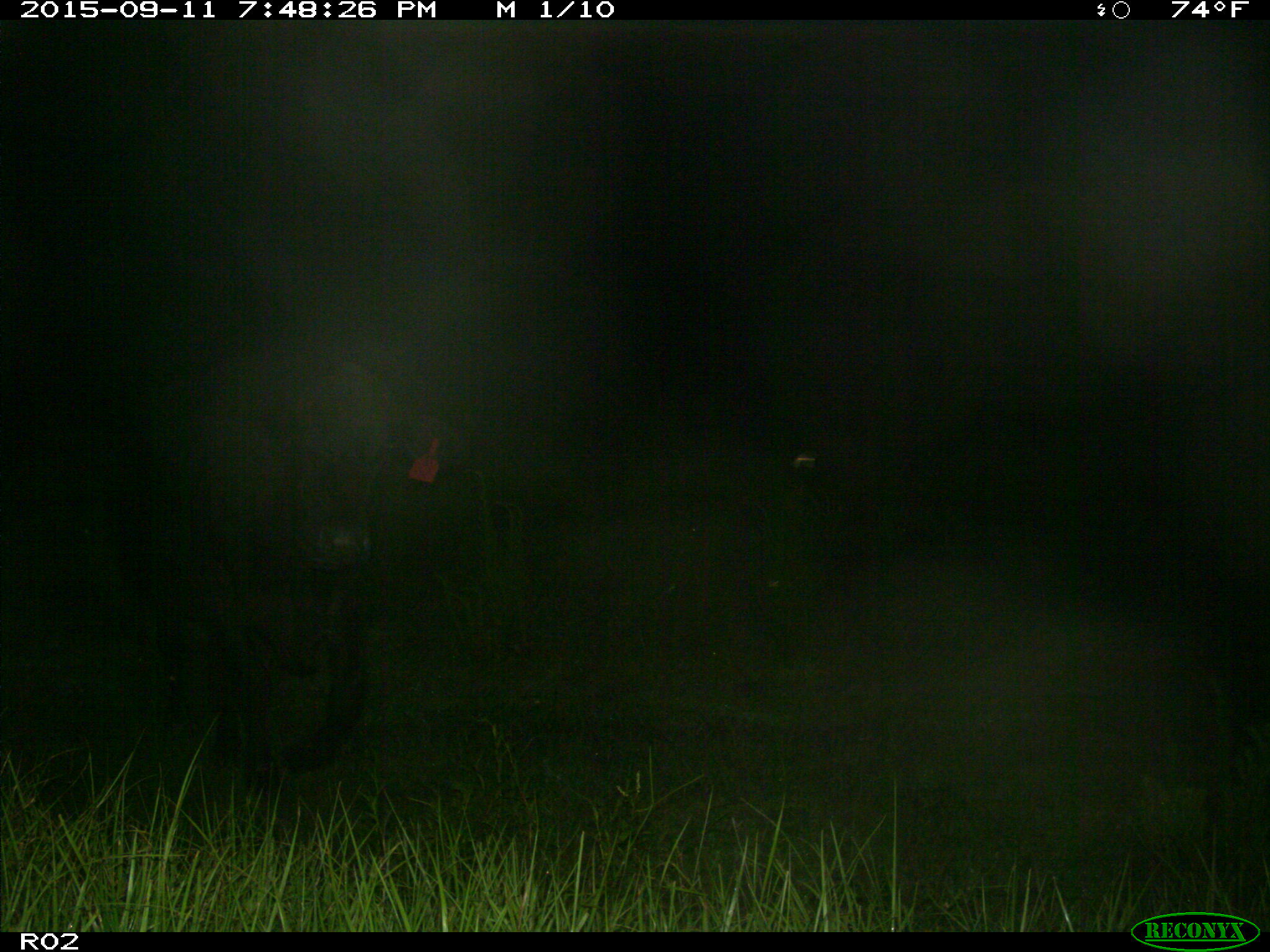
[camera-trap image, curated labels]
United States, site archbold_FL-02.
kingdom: Animalia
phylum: Chordata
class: Mammalia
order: Artiodactyla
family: Bovidae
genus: Bos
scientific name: Bos taurus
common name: domestic cow